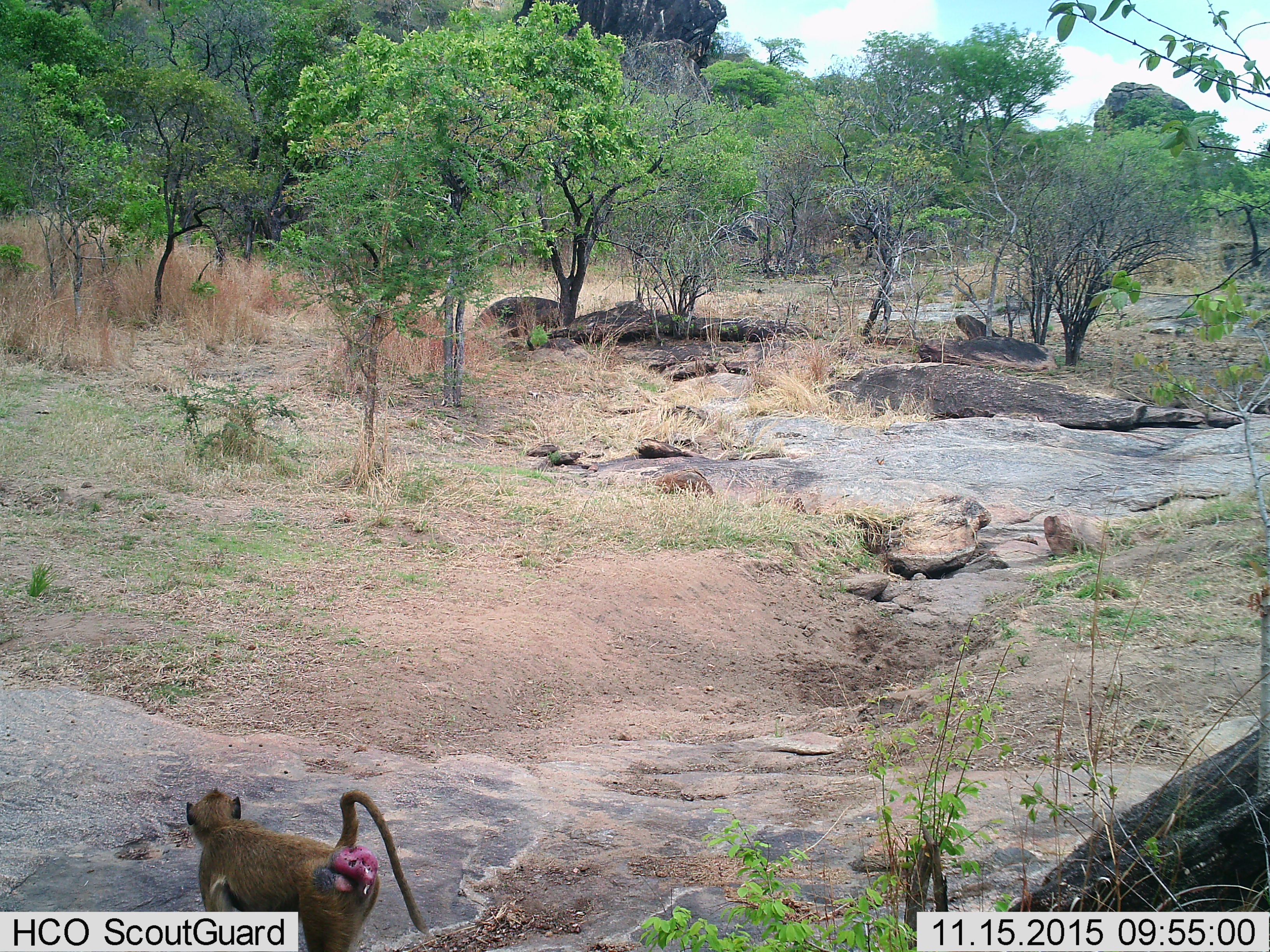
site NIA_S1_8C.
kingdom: Animalia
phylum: Chordata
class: Mammalia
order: Primates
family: Cercopithecidae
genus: Papio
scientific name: Papio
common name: baboon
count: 1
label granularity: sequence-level